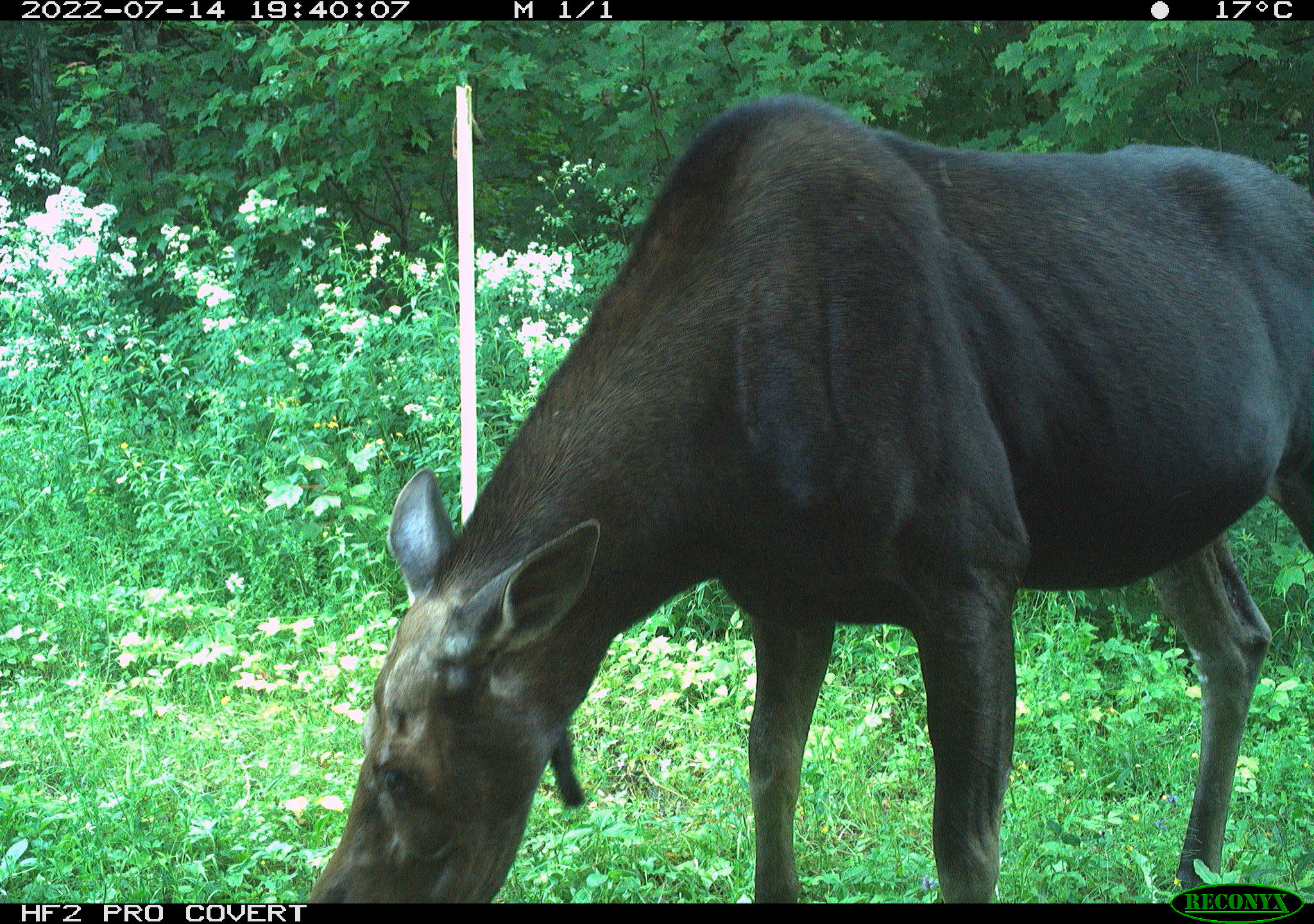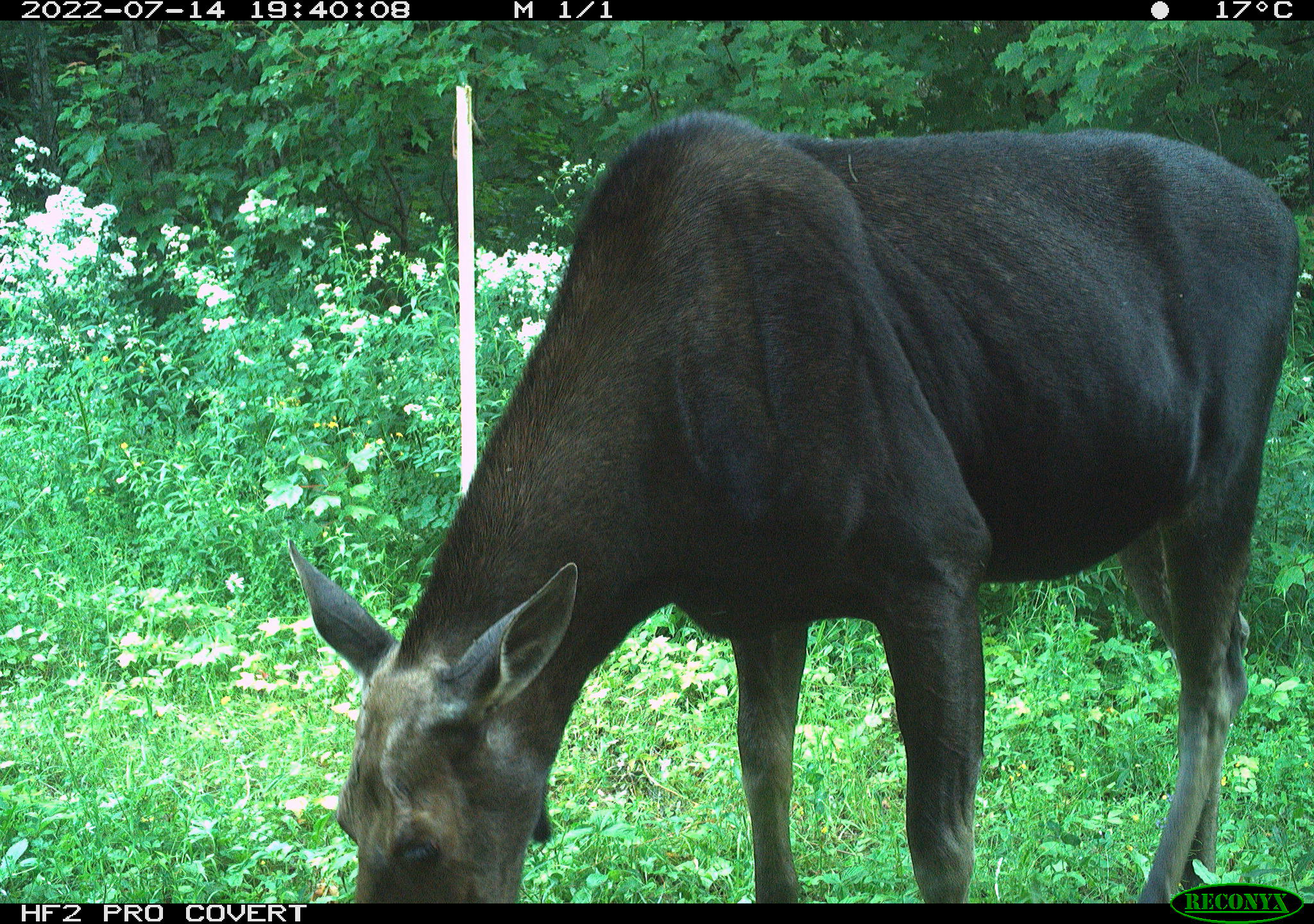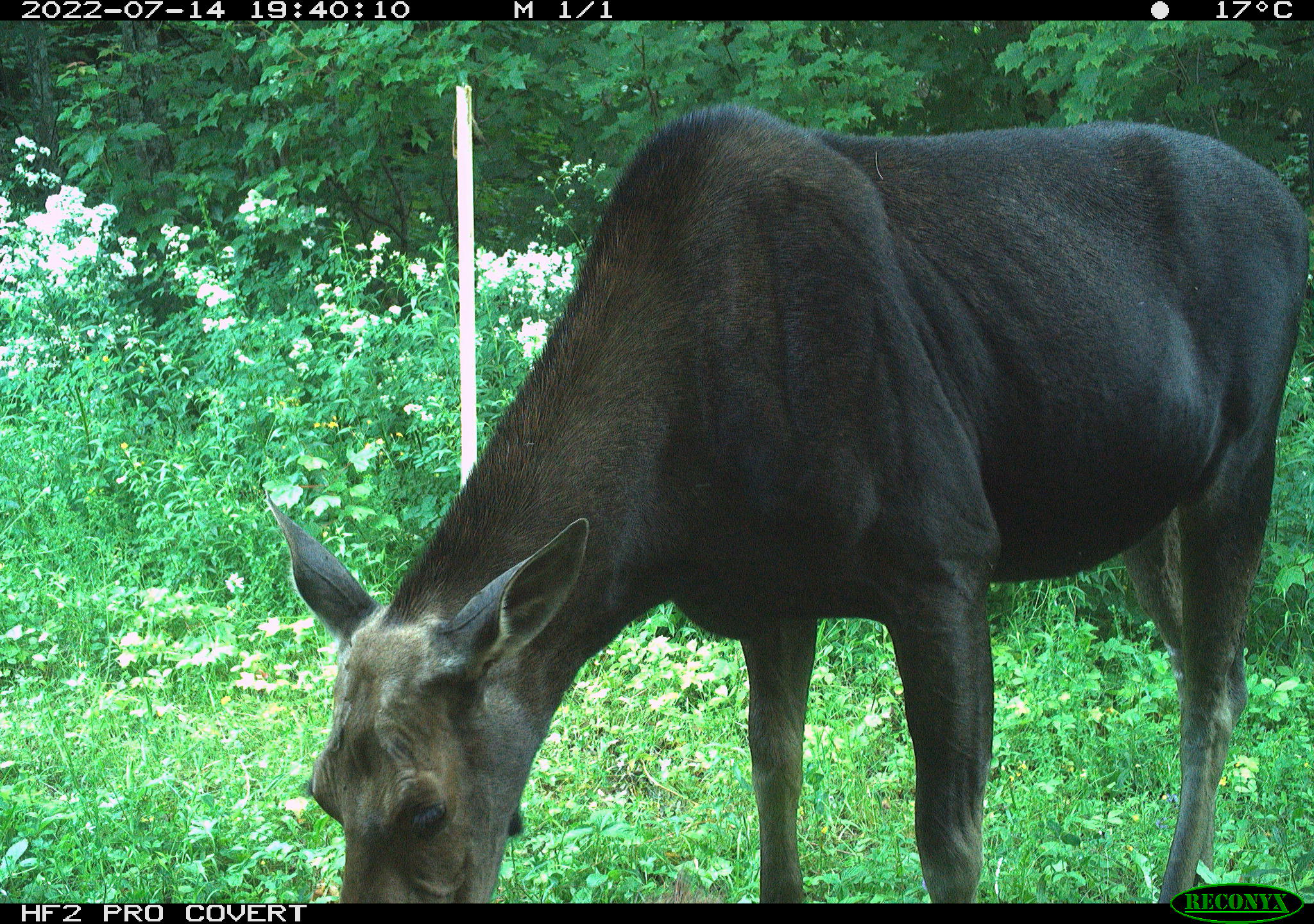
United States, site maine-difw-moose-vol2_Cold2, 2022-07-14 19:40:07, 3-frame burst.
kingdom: Animalia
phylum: Chordata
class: Mammalia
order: Artiodactyla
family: Cervidae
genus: Alces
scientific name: Alces alces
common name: moose